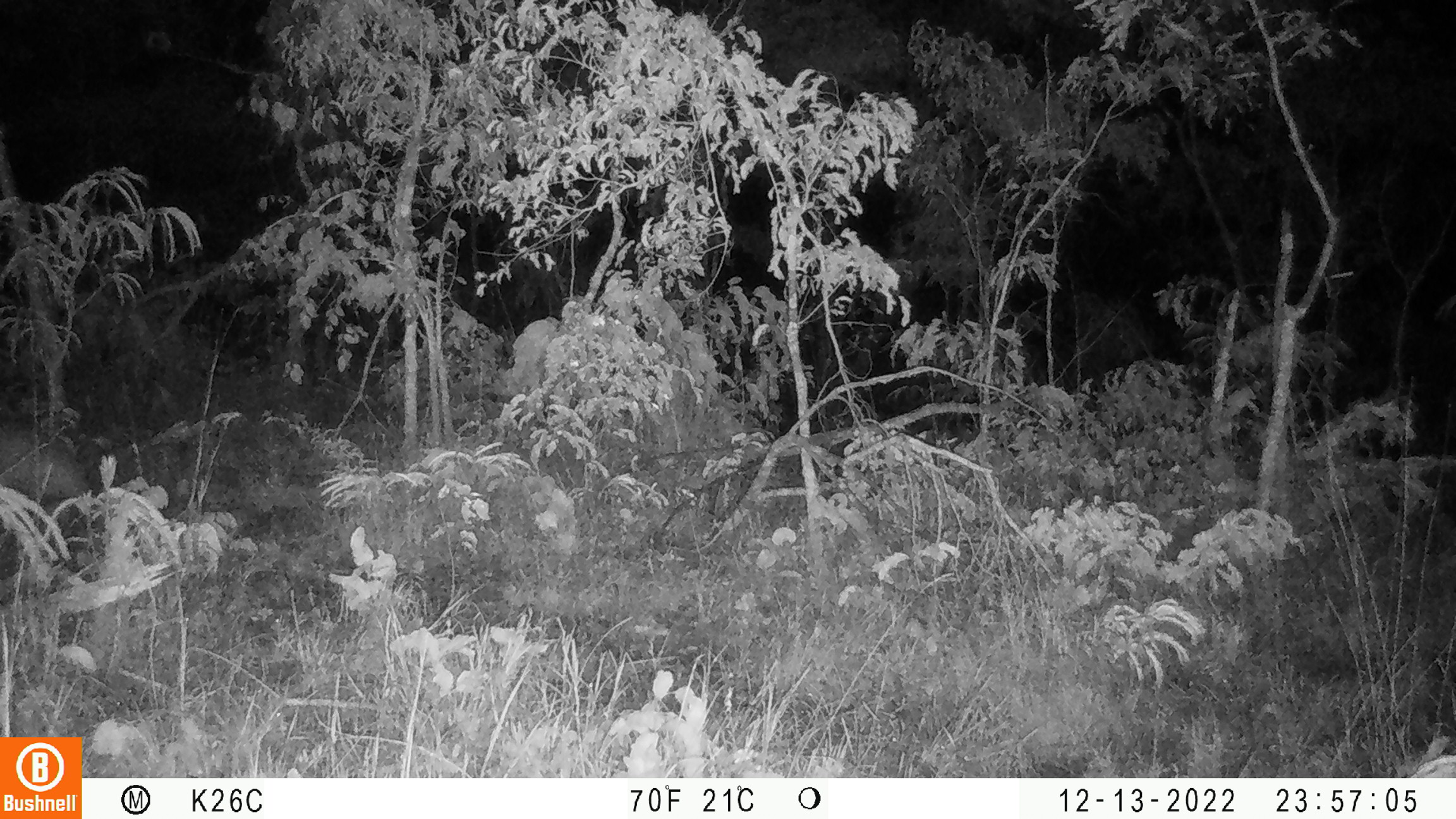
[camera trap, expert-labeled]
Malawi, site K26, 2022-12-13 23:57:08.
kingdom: Animalia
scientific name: Animalia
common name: other animal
Other animal (Animalia), count 1.